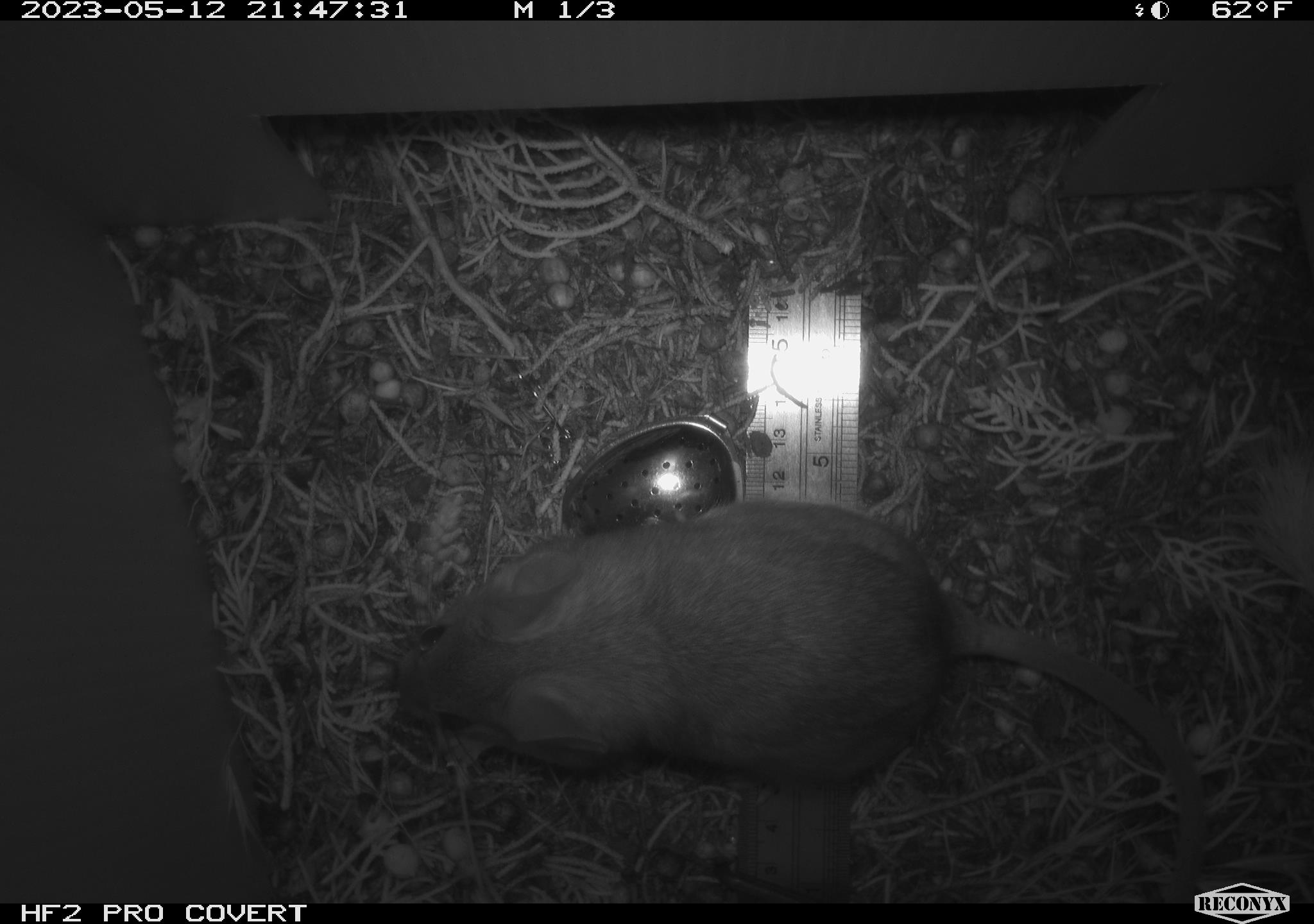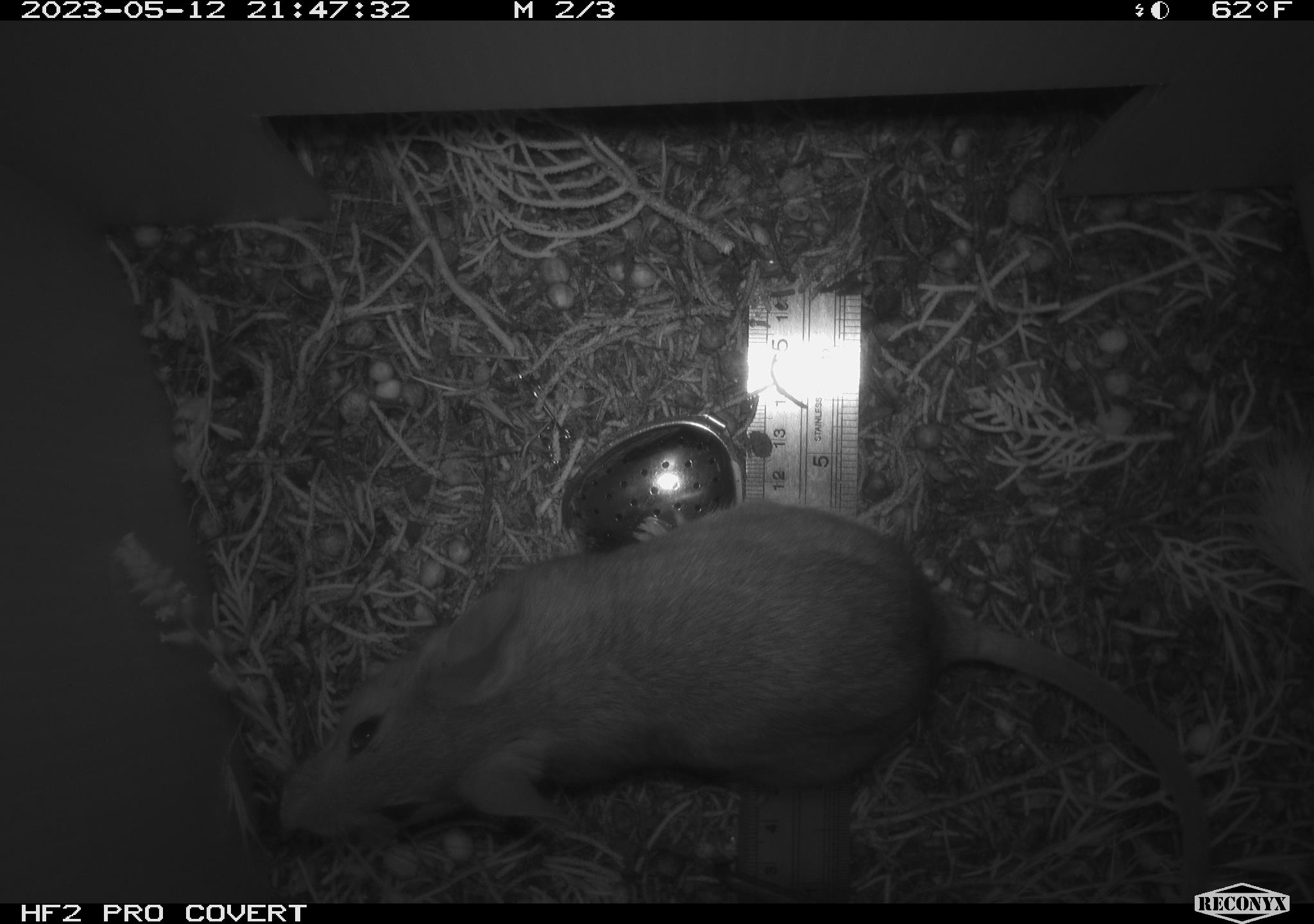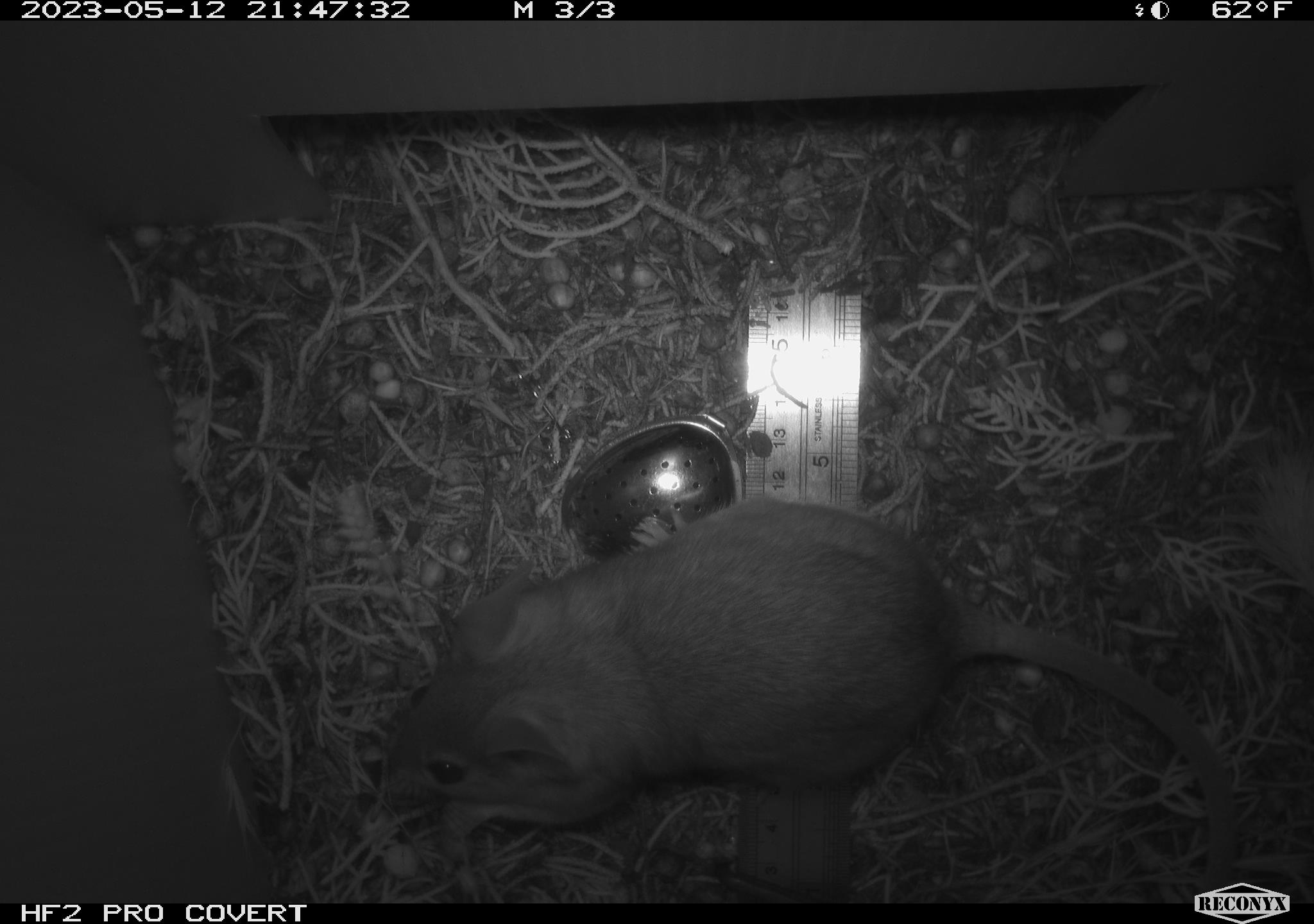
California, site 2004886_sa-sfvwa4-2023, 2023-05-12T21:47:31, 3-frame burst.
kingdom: Animalia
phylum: Chordata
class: Mammalia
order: Rodentia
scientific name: Rodentia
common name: mouse species